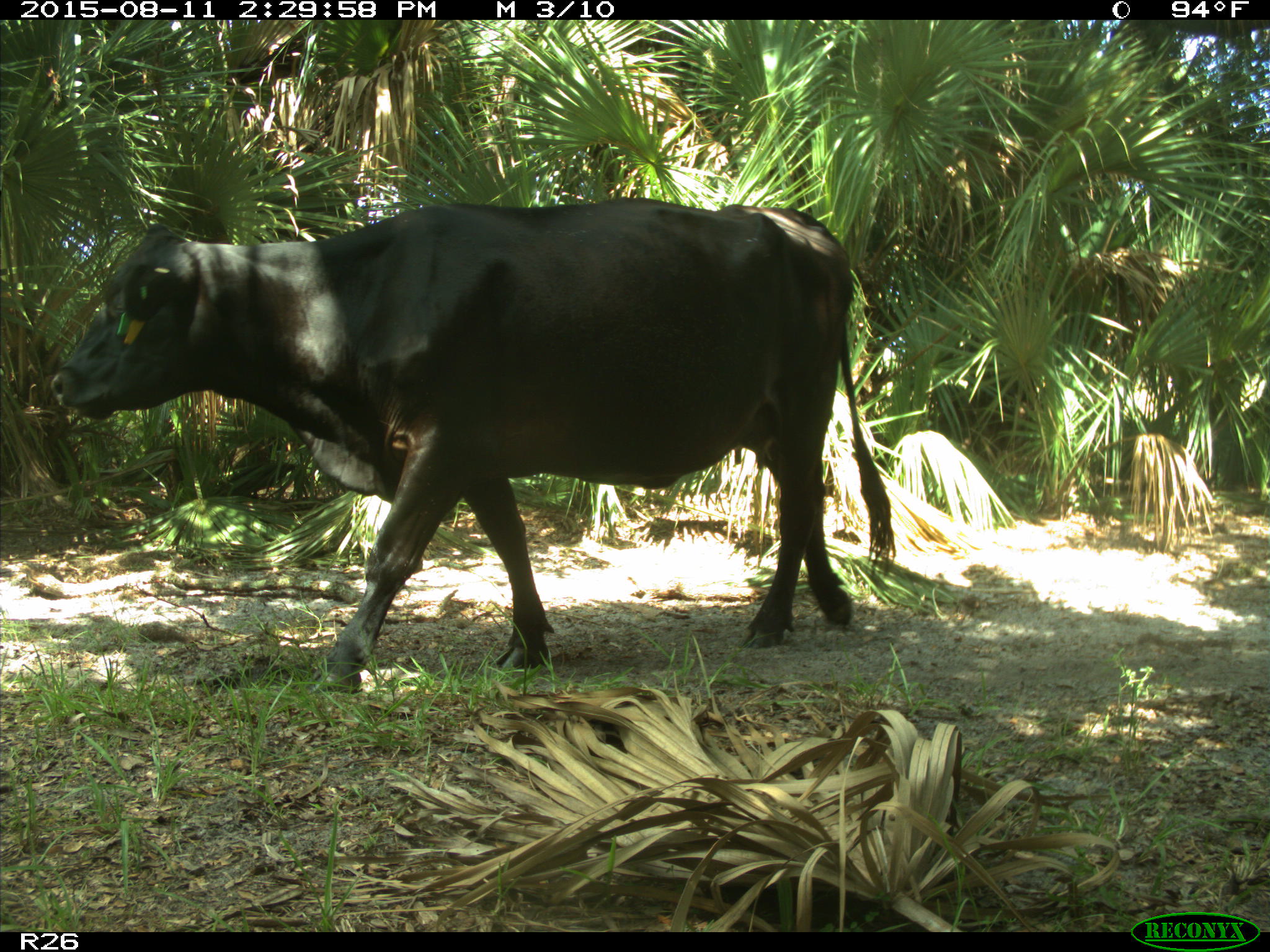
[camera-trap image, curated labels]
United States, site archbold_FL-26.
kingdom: Animalia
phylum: Chordata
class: Mammalia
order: Artiodactyla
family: Bovidae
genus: Bos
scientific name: Bos taurus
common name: domestic cow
Bos taurus (domestic cow).